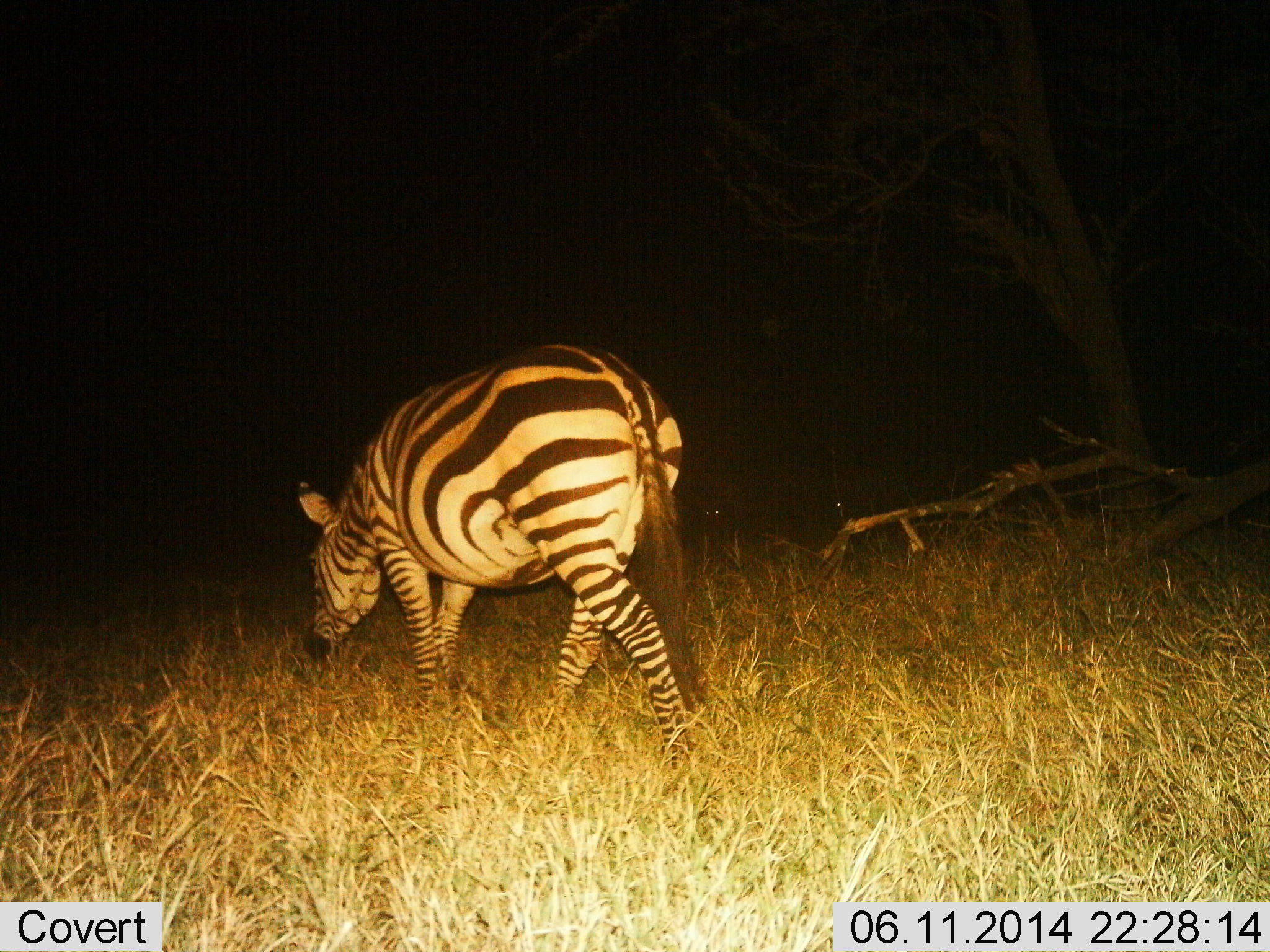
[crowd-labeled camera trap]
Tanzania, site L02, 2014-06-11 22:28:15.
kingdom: Animalia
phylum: Chordata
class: Mammalia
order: Perissodactyla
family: Equidae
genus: Equus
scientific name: Equus quagga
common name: plains zebra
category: zebra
Zebra (plains zebra) (Equus quagga), count 1. Behavior (volunteer vote fractions): standing 10%, resting 0%, moving 70%, interacting 0%. Young present (vote fraction): 0%. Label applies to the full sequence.